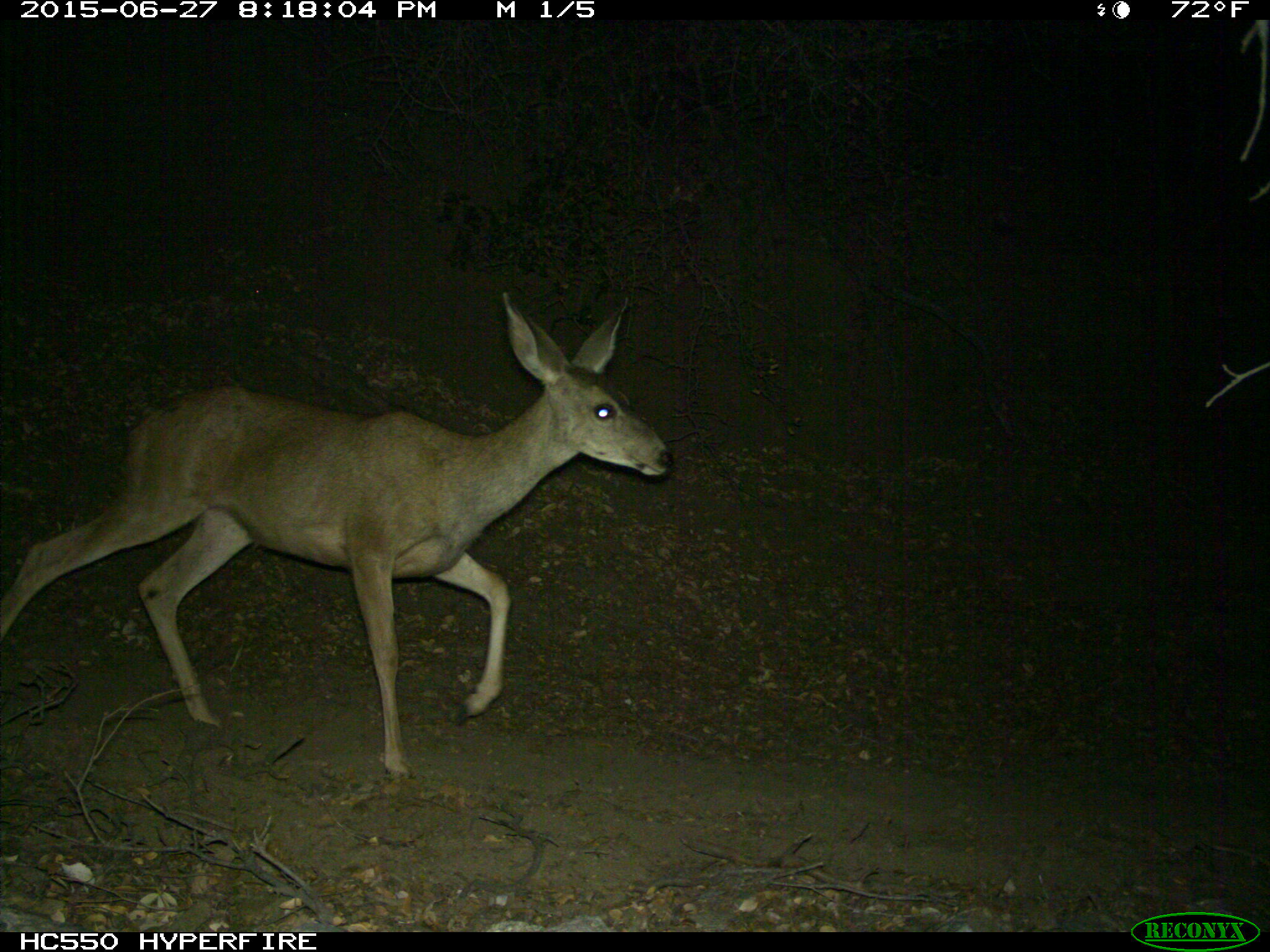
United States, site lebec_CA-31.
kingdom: Animalia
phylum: Chordata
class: Mammalia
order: Artiodactyla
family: Cervidae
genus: Odocoileus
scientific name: Odocoileus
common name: deer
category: unidentified deer